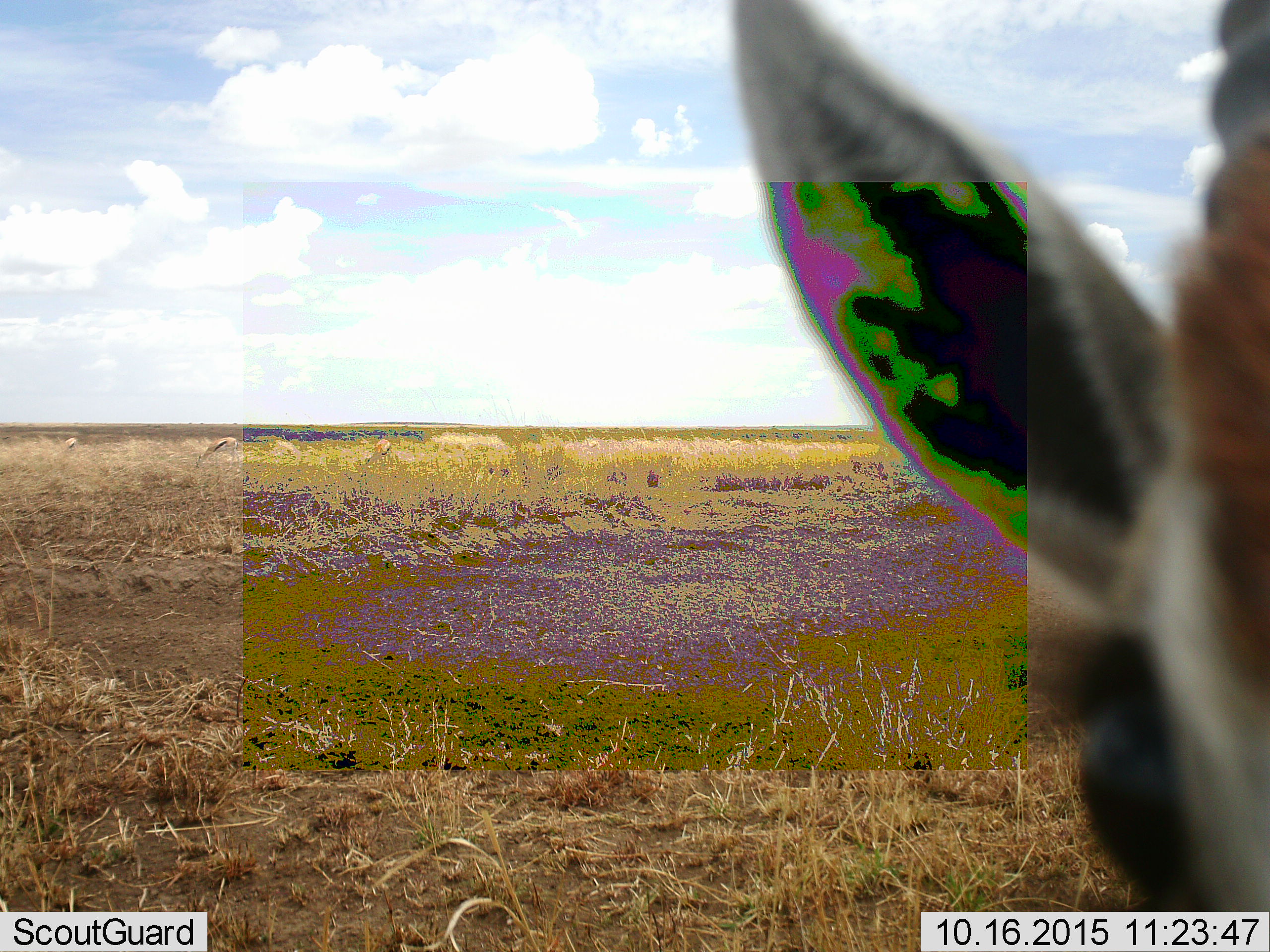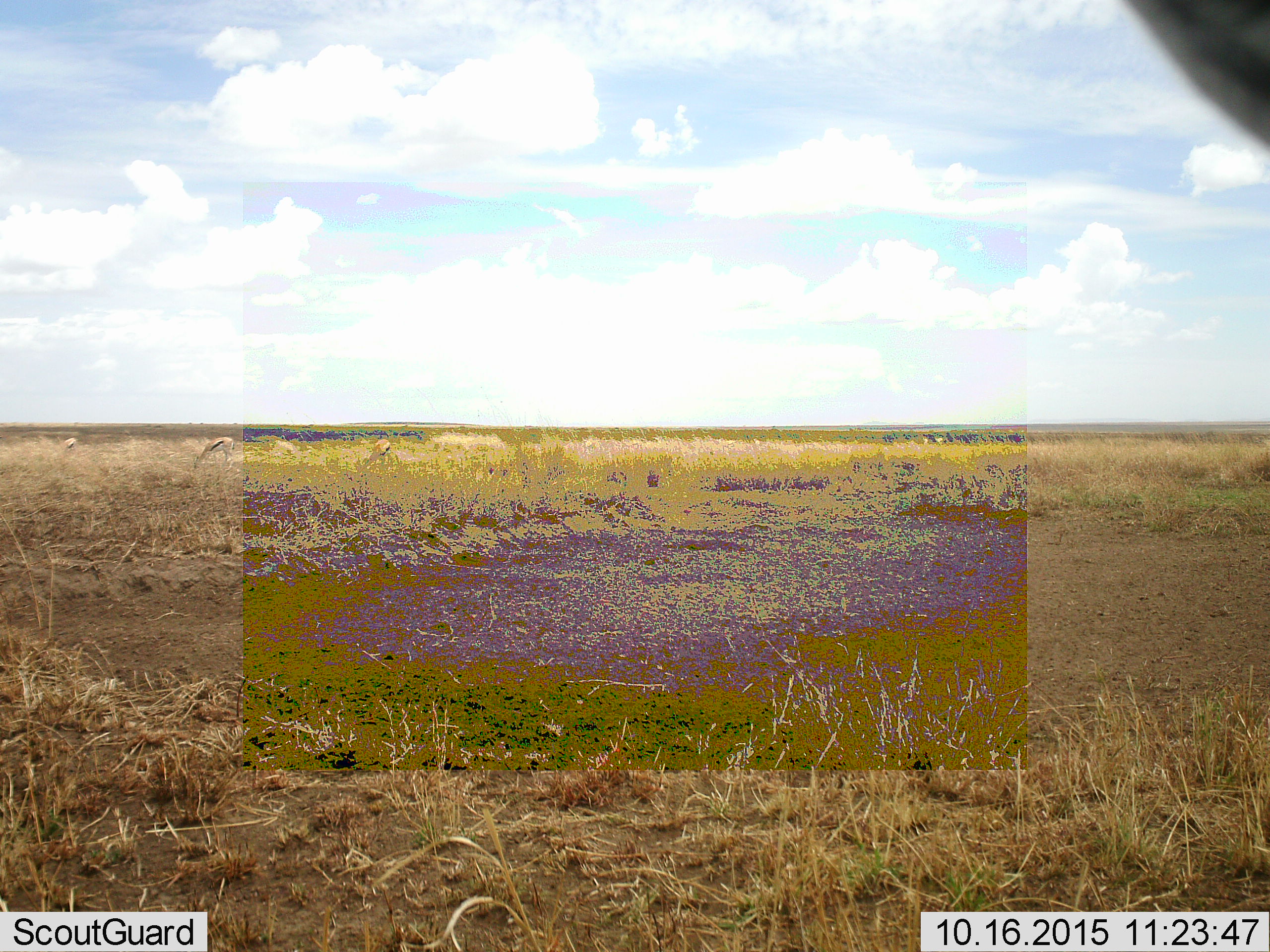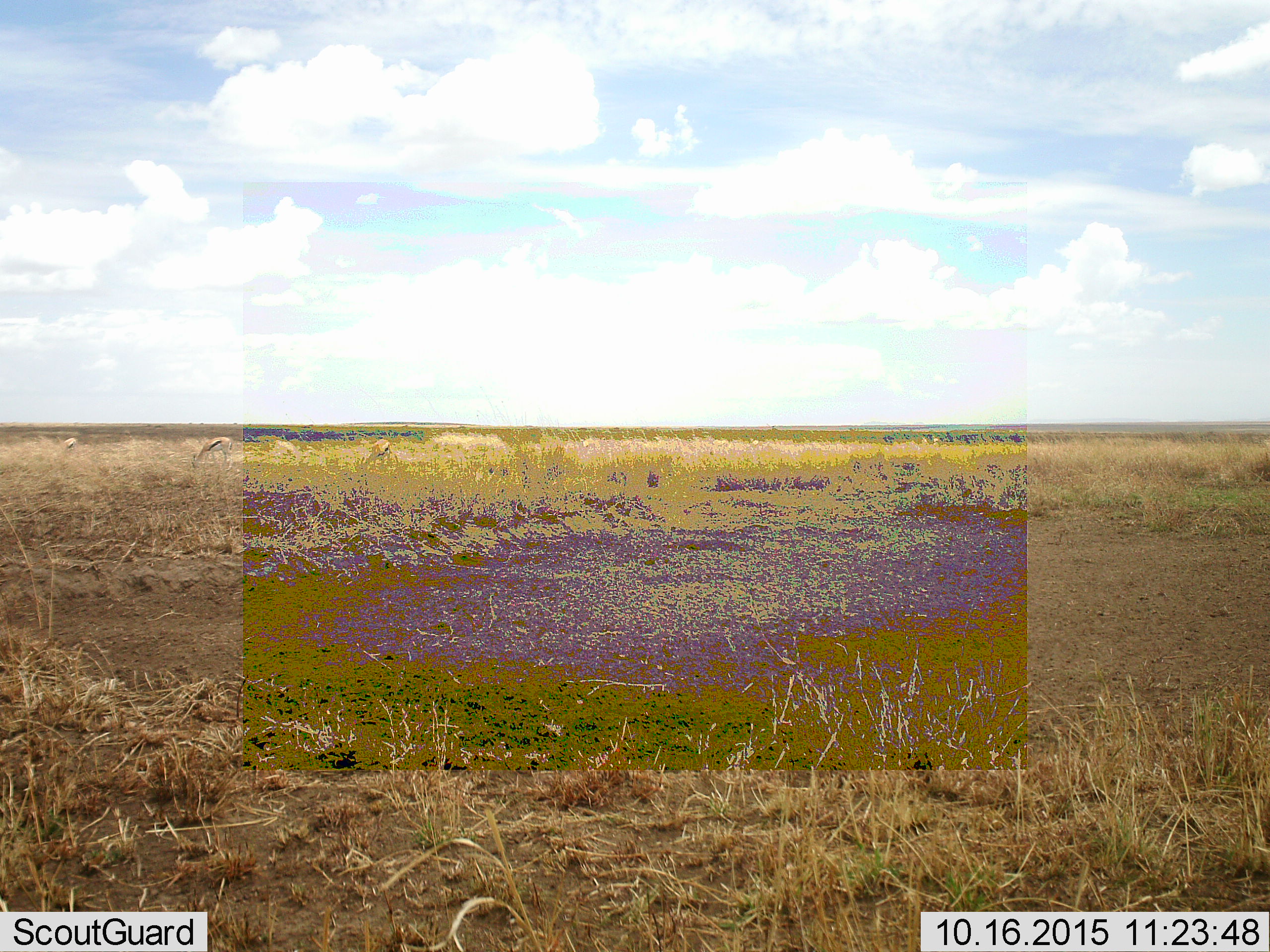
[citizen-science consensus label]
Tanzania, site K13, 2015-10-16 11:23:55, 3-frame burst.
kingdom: Animalia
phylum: Chordata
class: Mammalia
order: Artiodactyla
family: Bovidae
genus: Eudorcas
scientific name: Eudorcas thomsonii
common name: thomson's gazelle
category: gazellethomsons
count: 1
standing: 50%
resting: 0%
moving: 50%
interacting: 0%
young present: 0%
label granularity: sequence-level